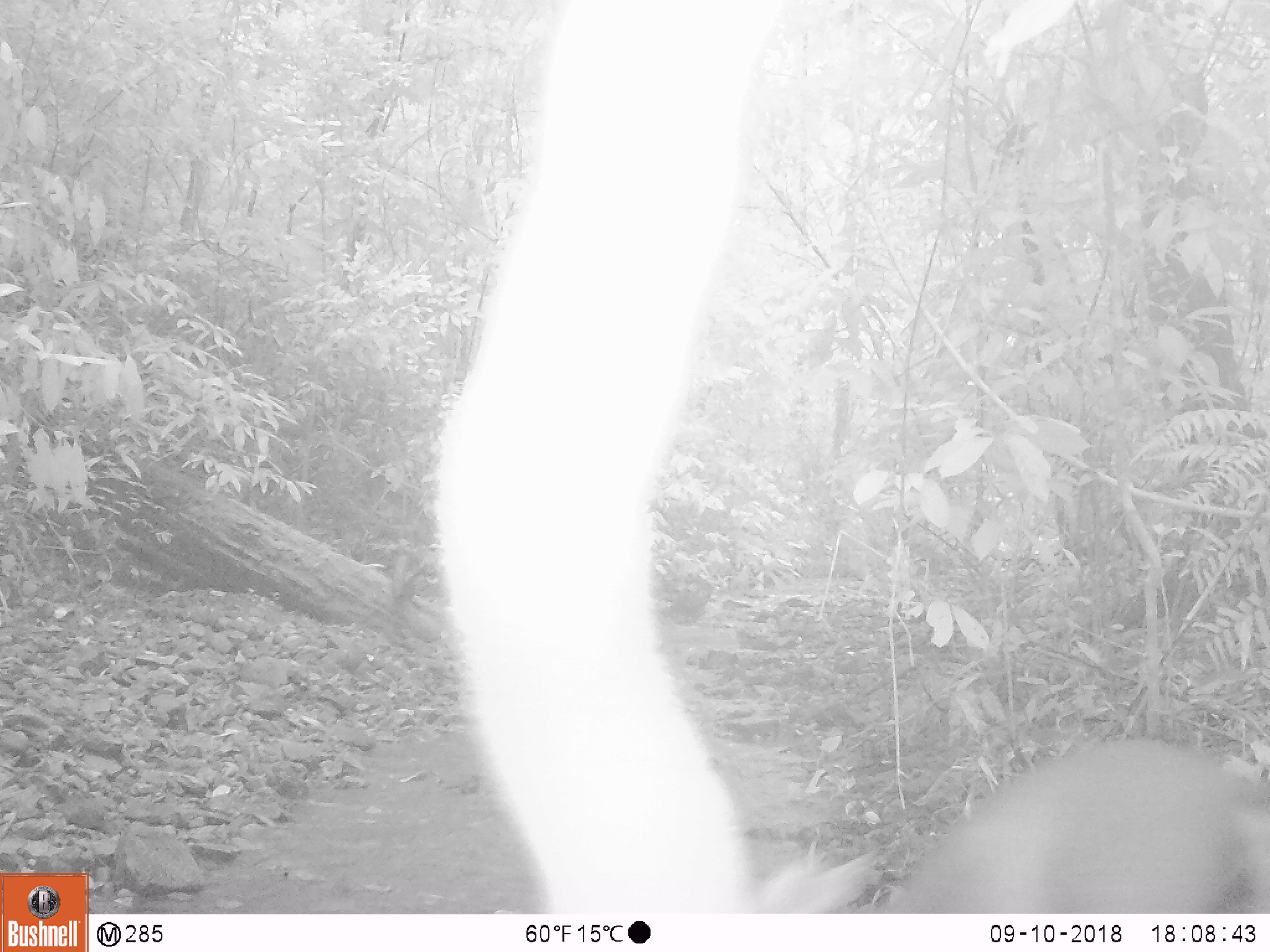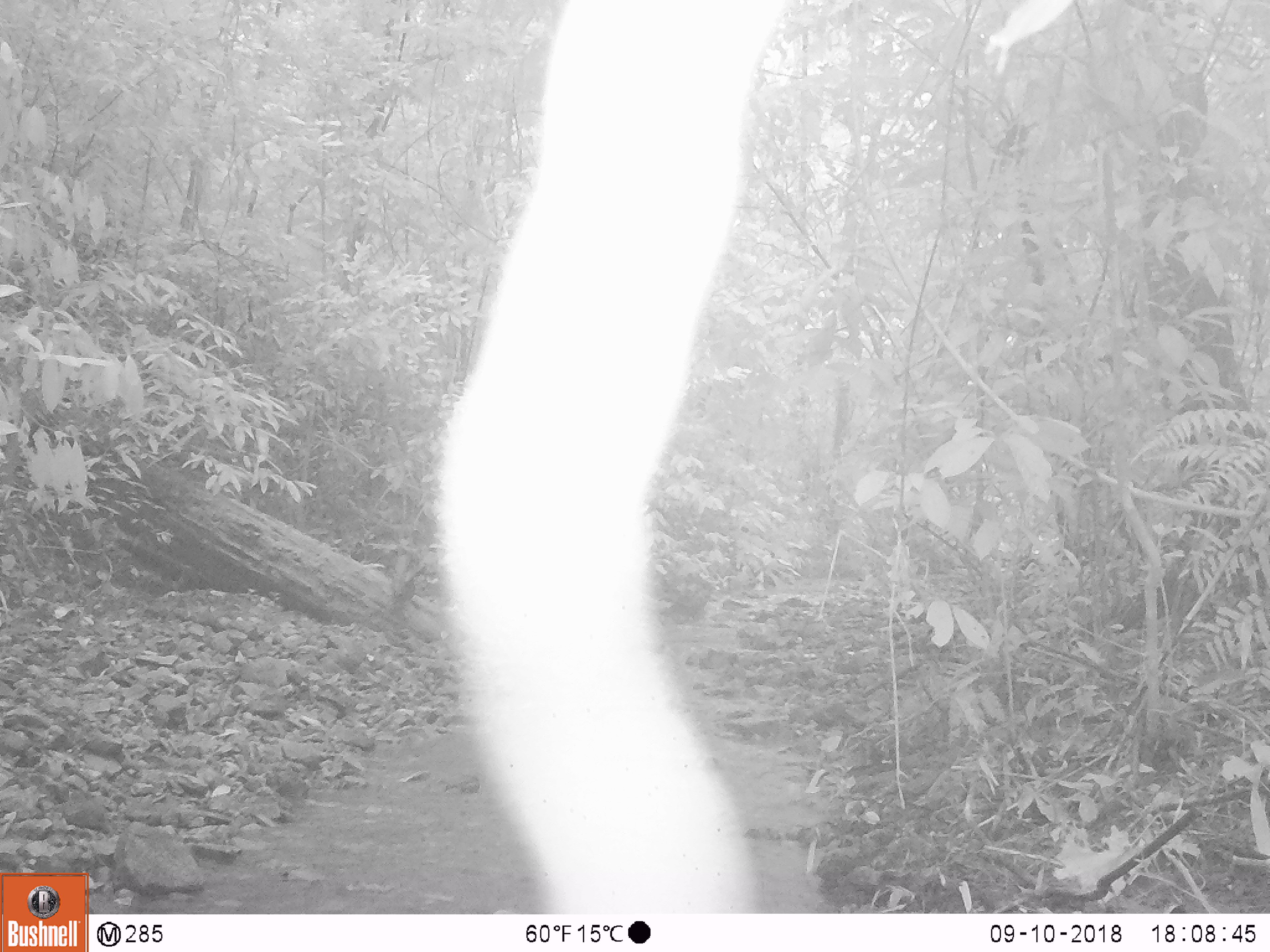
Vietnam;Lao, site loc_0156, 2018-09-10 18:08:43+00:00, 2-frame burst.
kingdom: Animalia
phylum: Chordata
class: Mammalia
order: Artiodactyla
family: Cervidae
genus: Muntiacus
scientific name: Muntiacus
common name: muntjacs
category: unidentified muntjac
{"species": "unidentified muntjac (muntjacs) (Muntiacus)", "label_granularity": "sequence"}